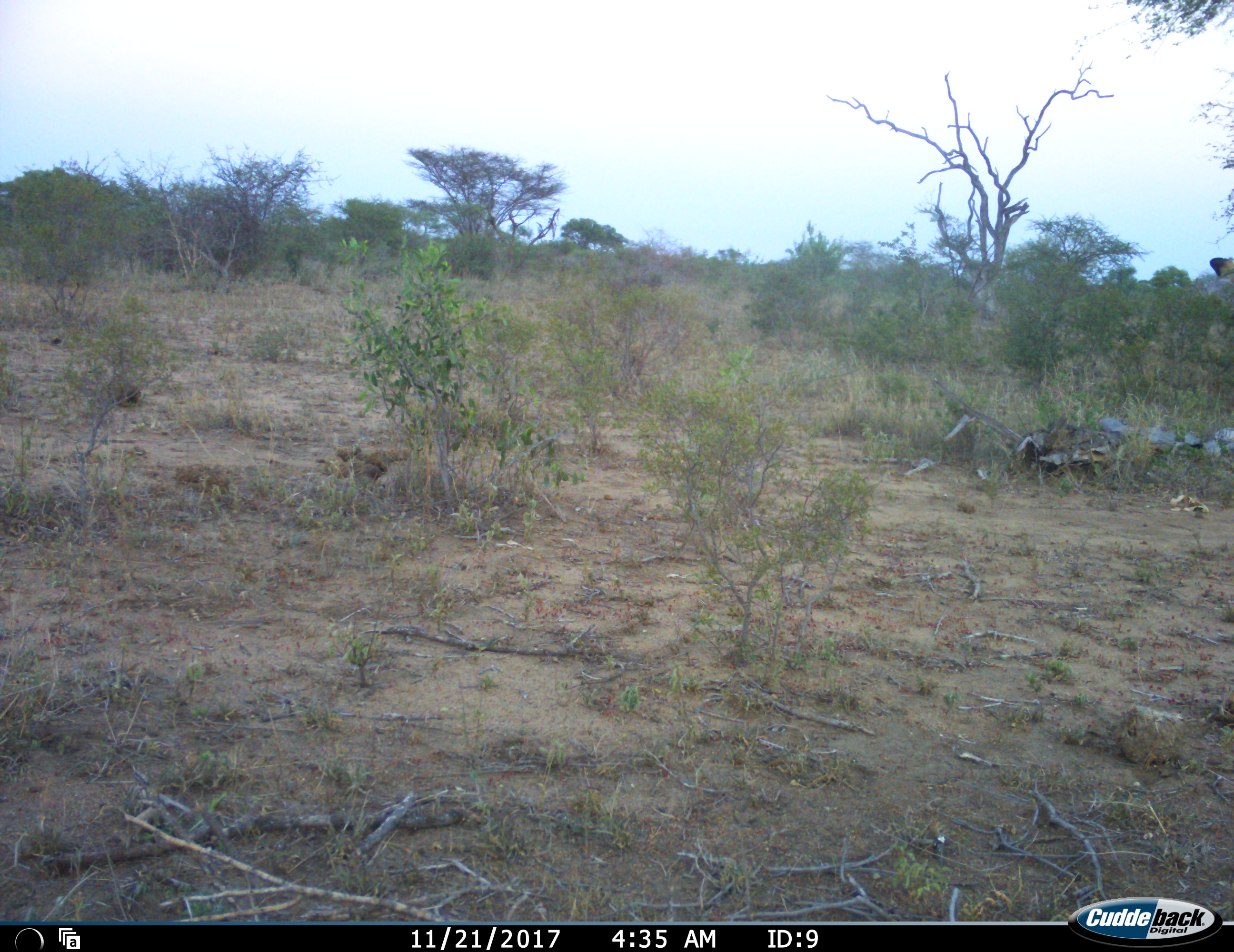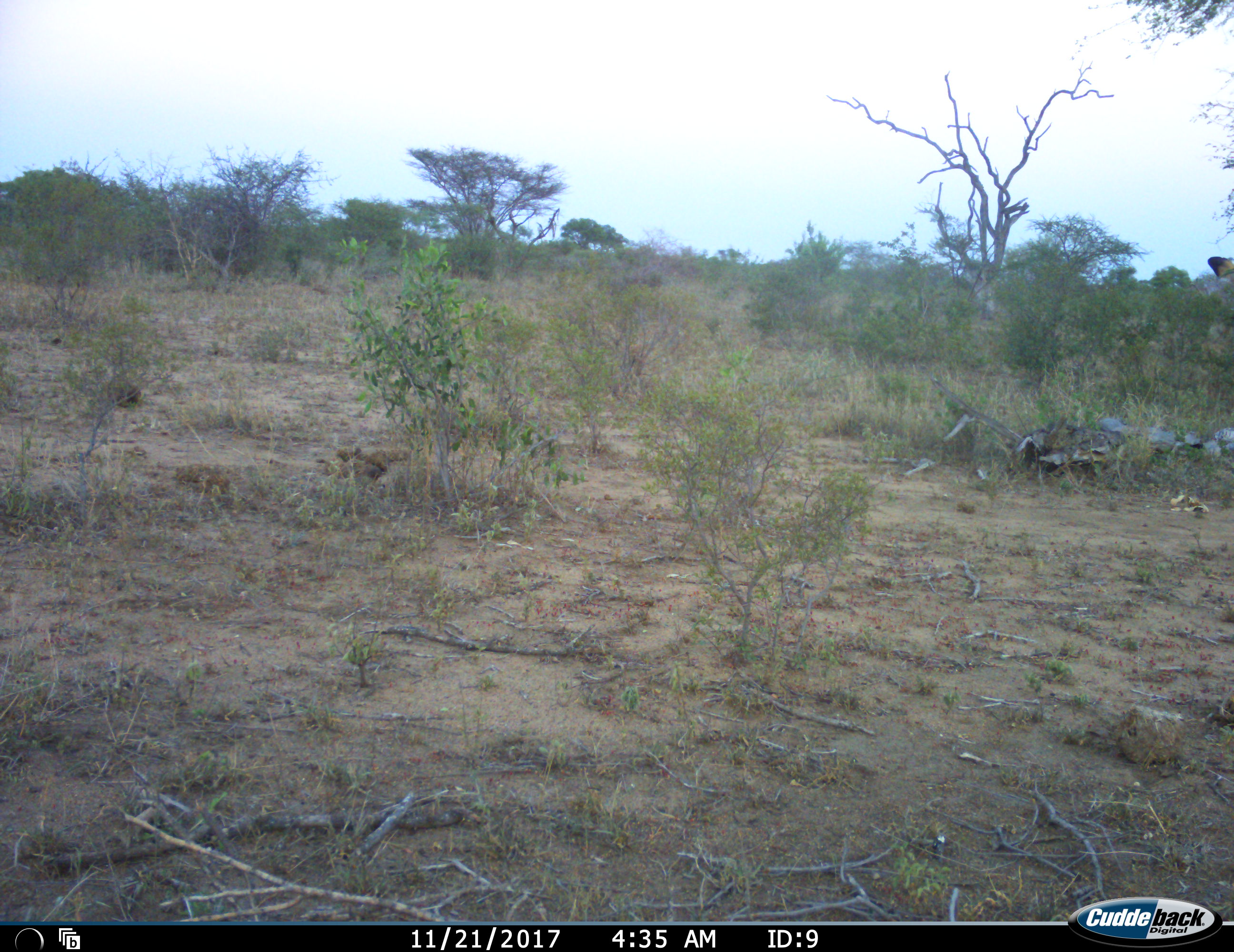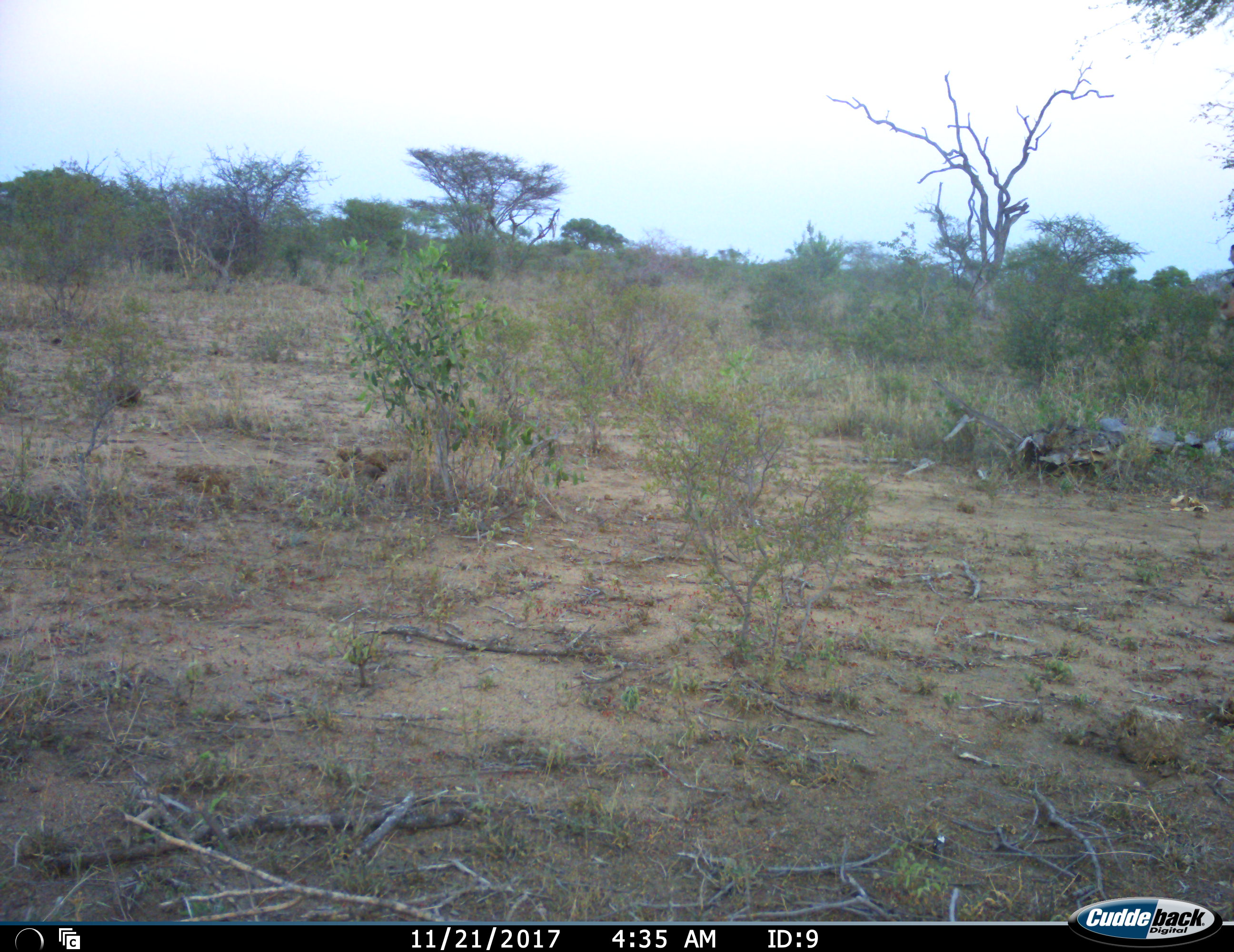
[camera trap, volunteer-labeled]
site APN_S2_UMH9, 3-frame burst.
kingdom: Animalia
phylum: Chordata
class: Mammalia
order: Artiodactyla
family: Bovidae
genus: Aepyceros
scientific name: Aepyceros melampus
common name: impala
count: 1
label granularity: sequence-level